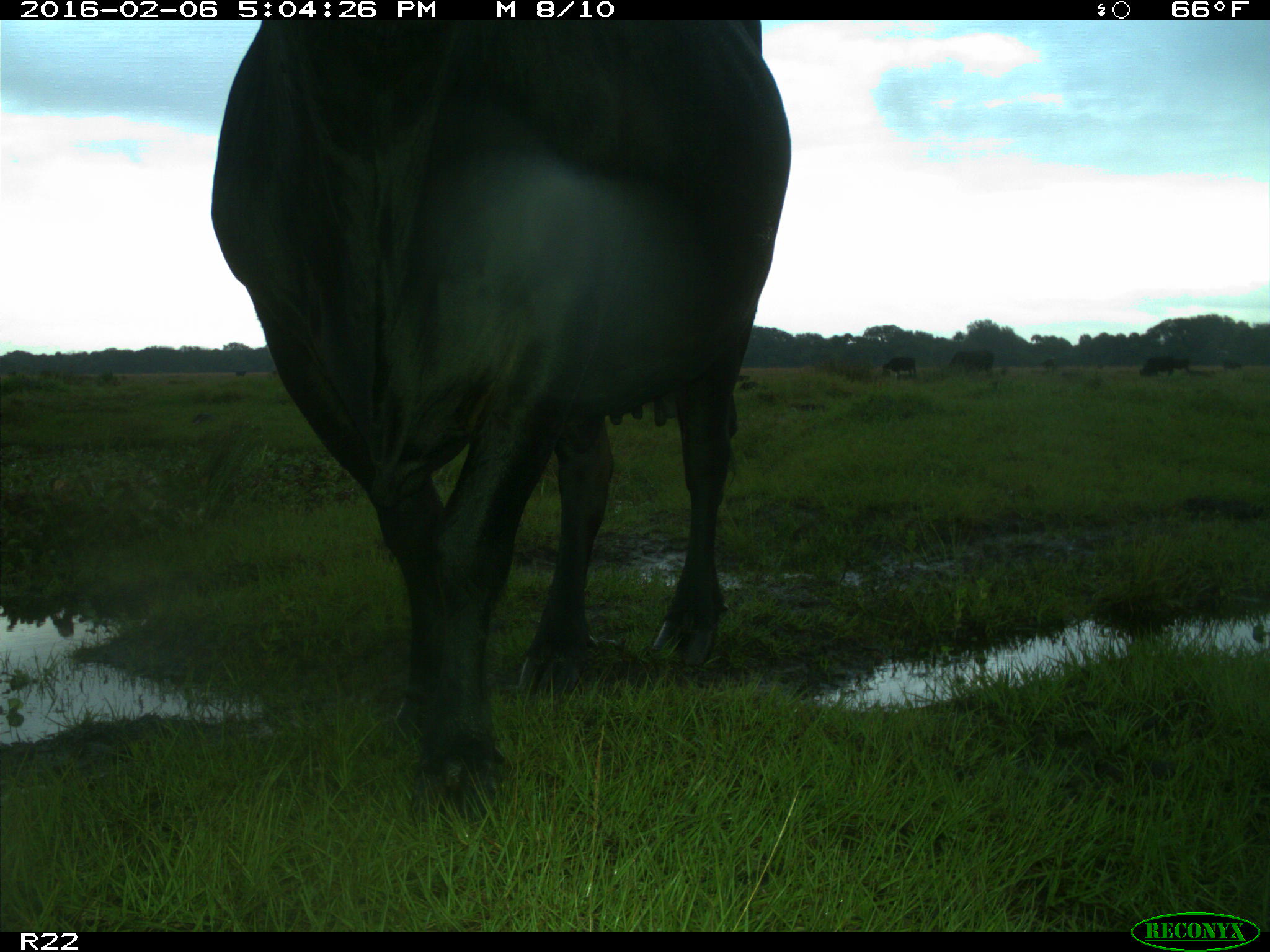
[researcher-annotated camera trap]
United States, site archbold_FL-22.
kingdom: Animalia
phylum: Chordata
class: Mammalia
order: Artiodactyla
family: Bovidae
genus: Bos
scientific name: Bos taurus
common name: domestic cow